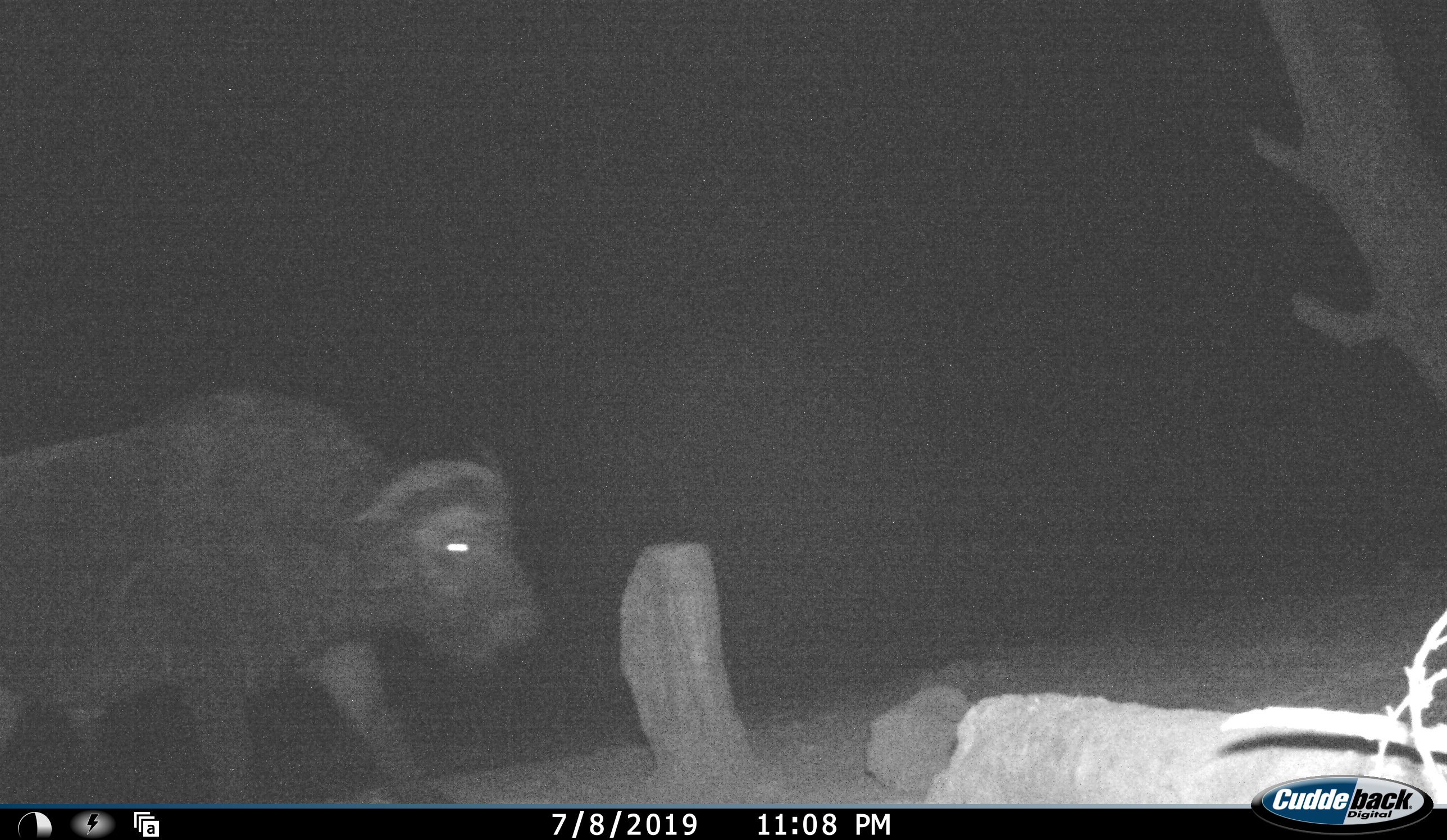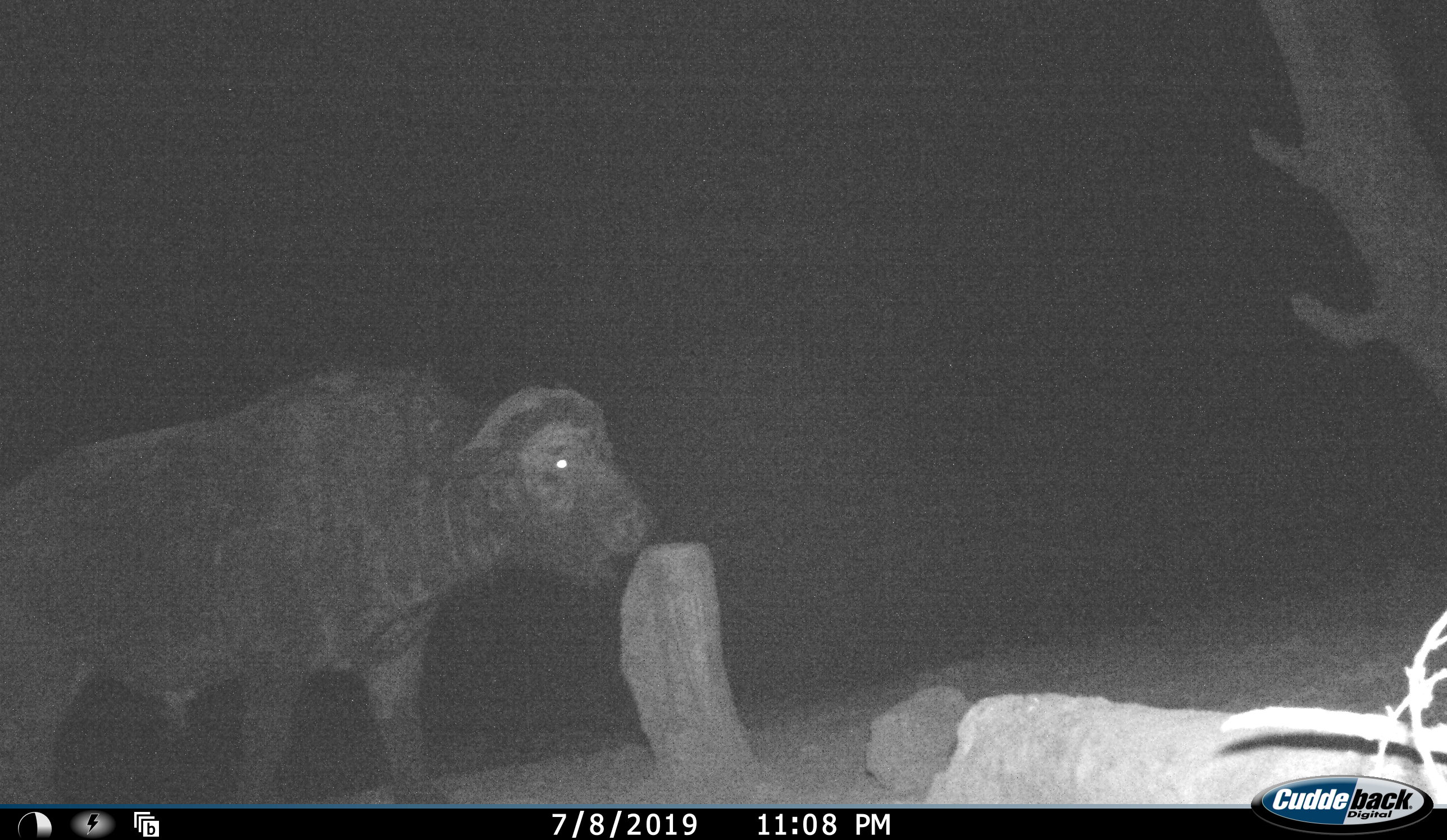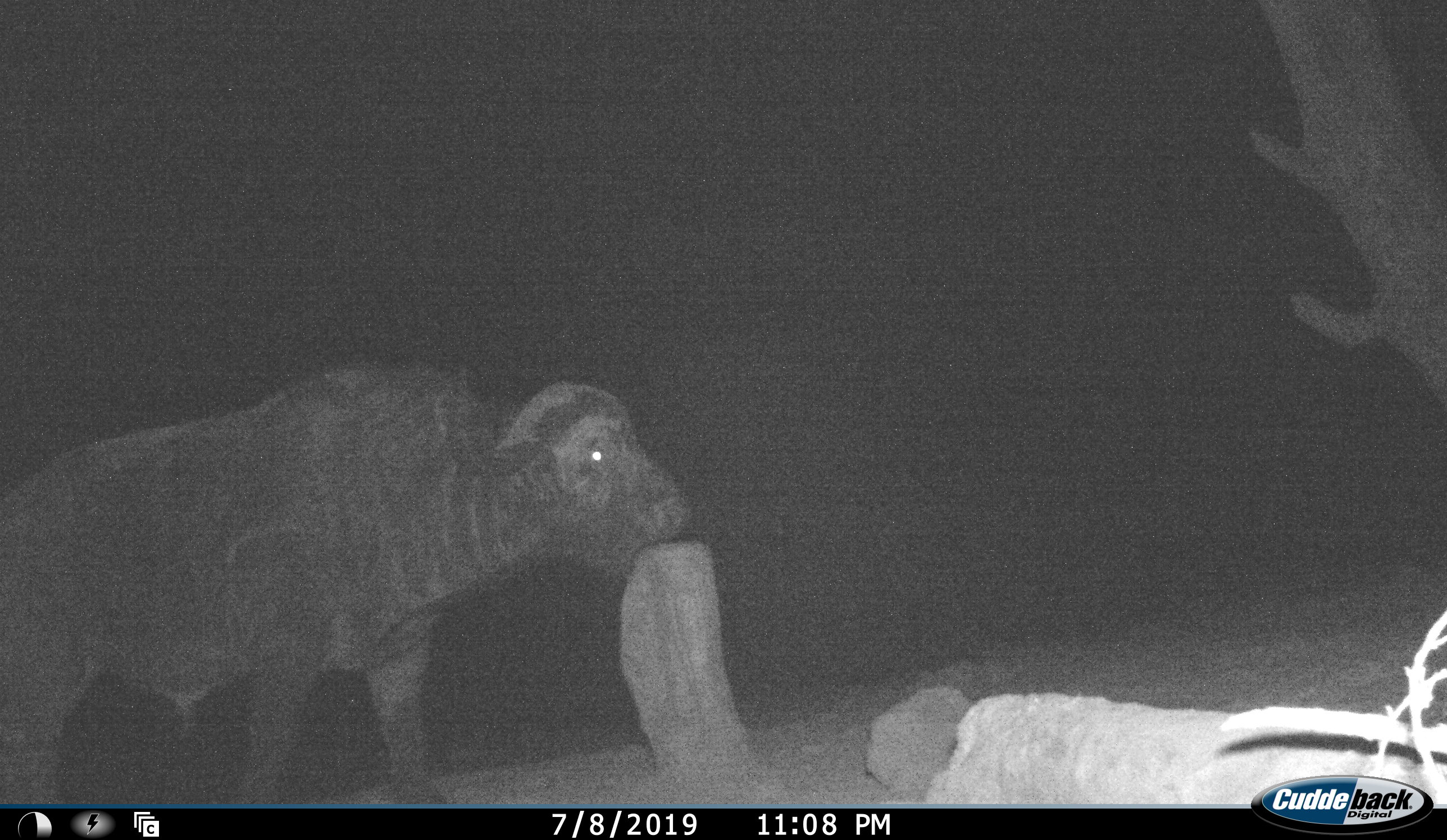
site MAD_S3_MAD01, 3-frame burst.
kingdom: Animalia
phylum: Chordata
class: Mammalia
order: Artiodactyla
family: Bovidae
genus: Syncerus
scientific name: Syncerus caffer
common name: african buffalo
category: buffalo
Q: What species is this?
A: Buffalo (african buffalo) (Syncerus caffer).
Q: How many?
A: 1.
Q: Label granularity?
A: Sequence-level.